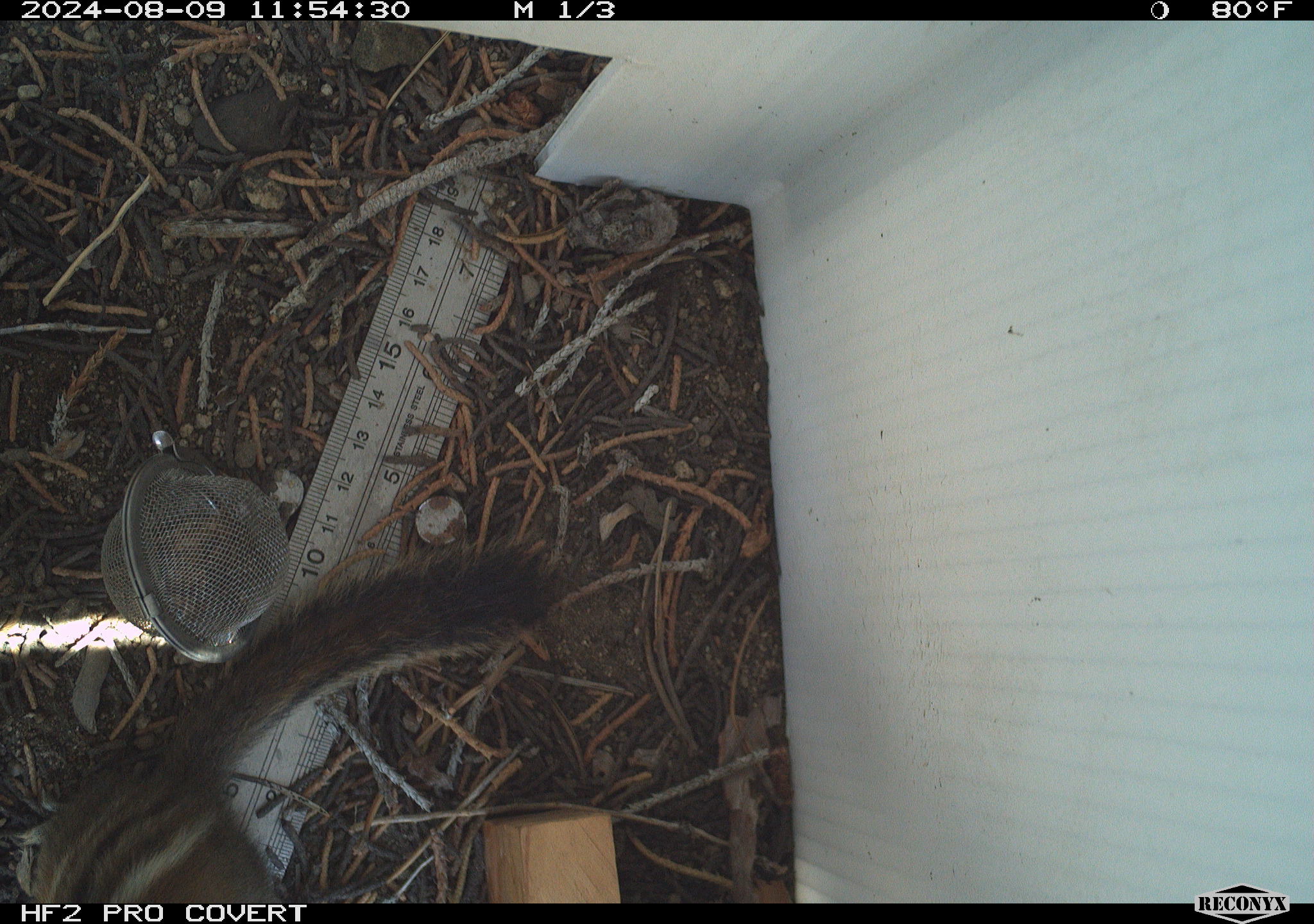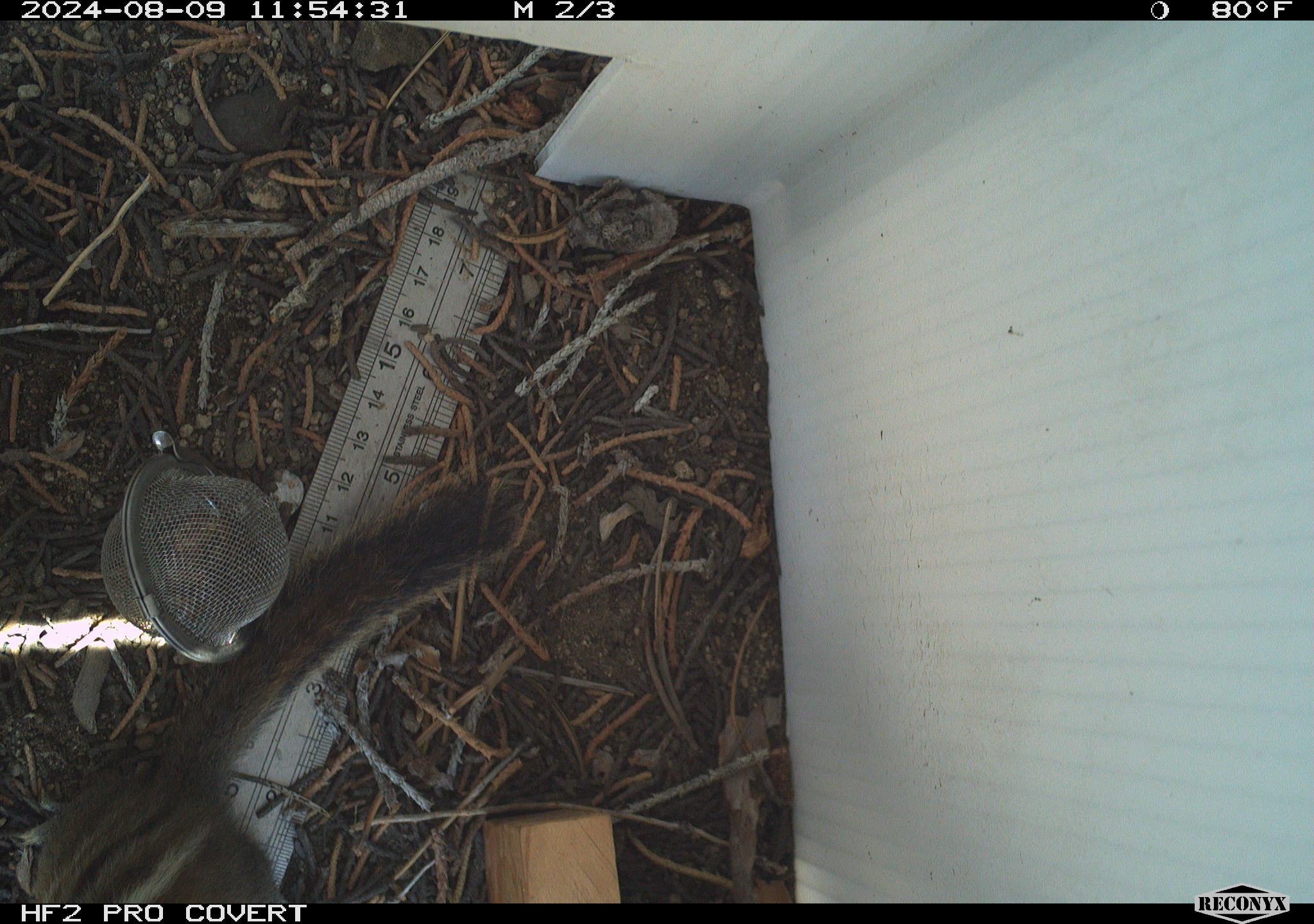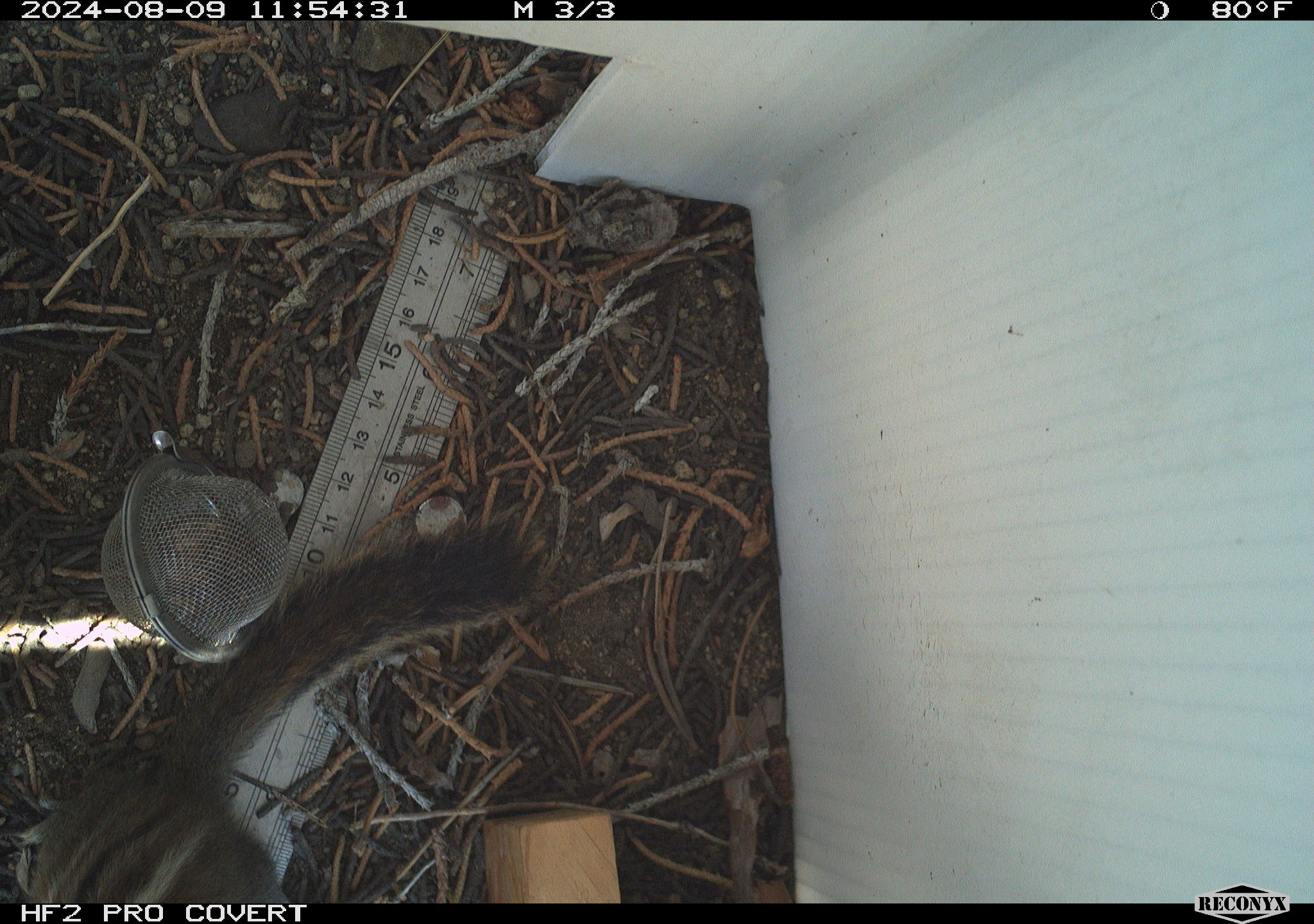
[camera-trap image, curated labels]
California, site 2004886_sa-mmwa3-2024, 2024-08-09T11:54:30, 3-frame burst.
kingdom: Animalia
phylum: Chordata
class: Mammalia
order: Rodentia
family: Sciuridae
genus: Neotamias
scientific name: Neotamias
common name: western chipmunks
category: neotamias species